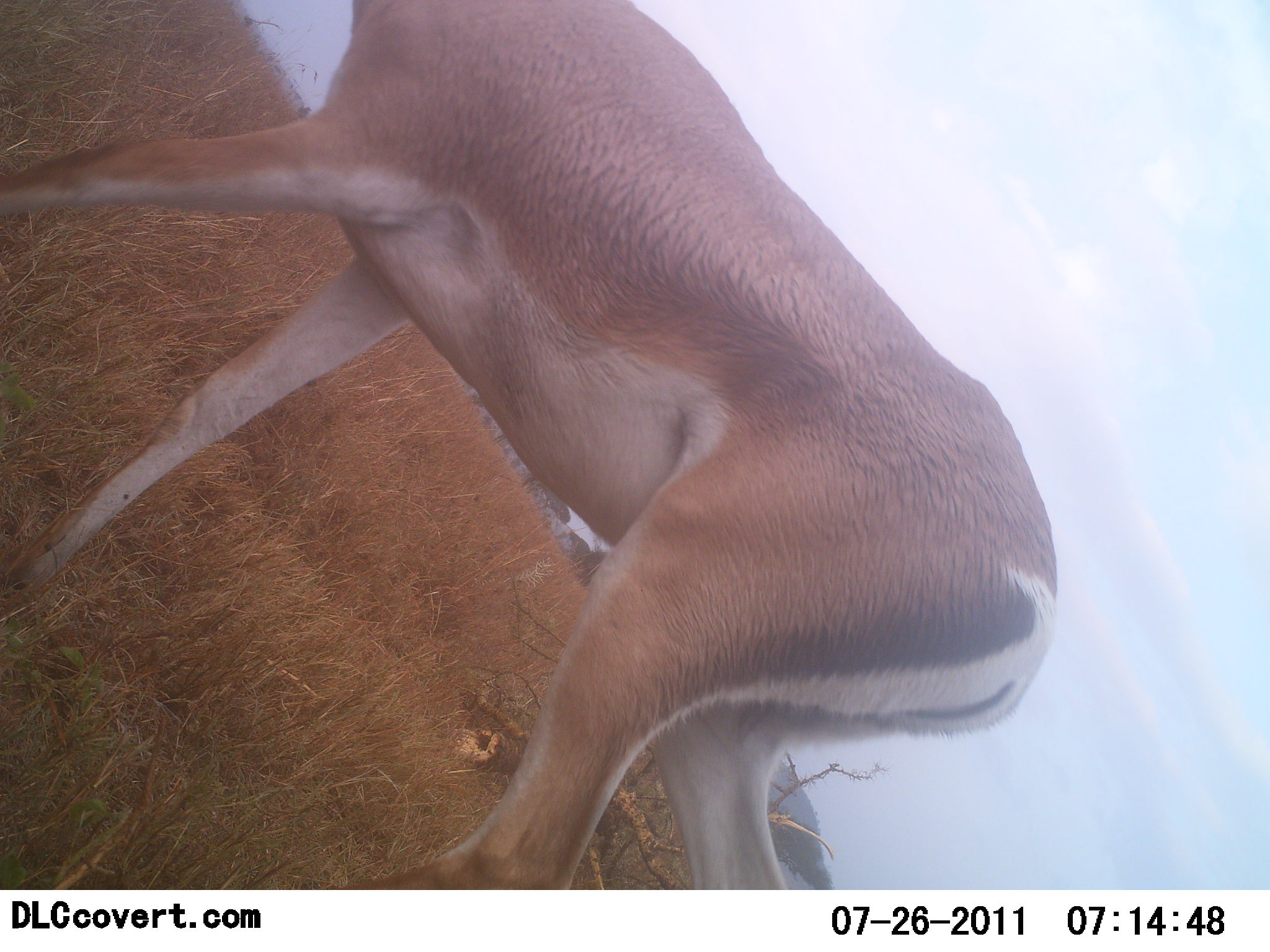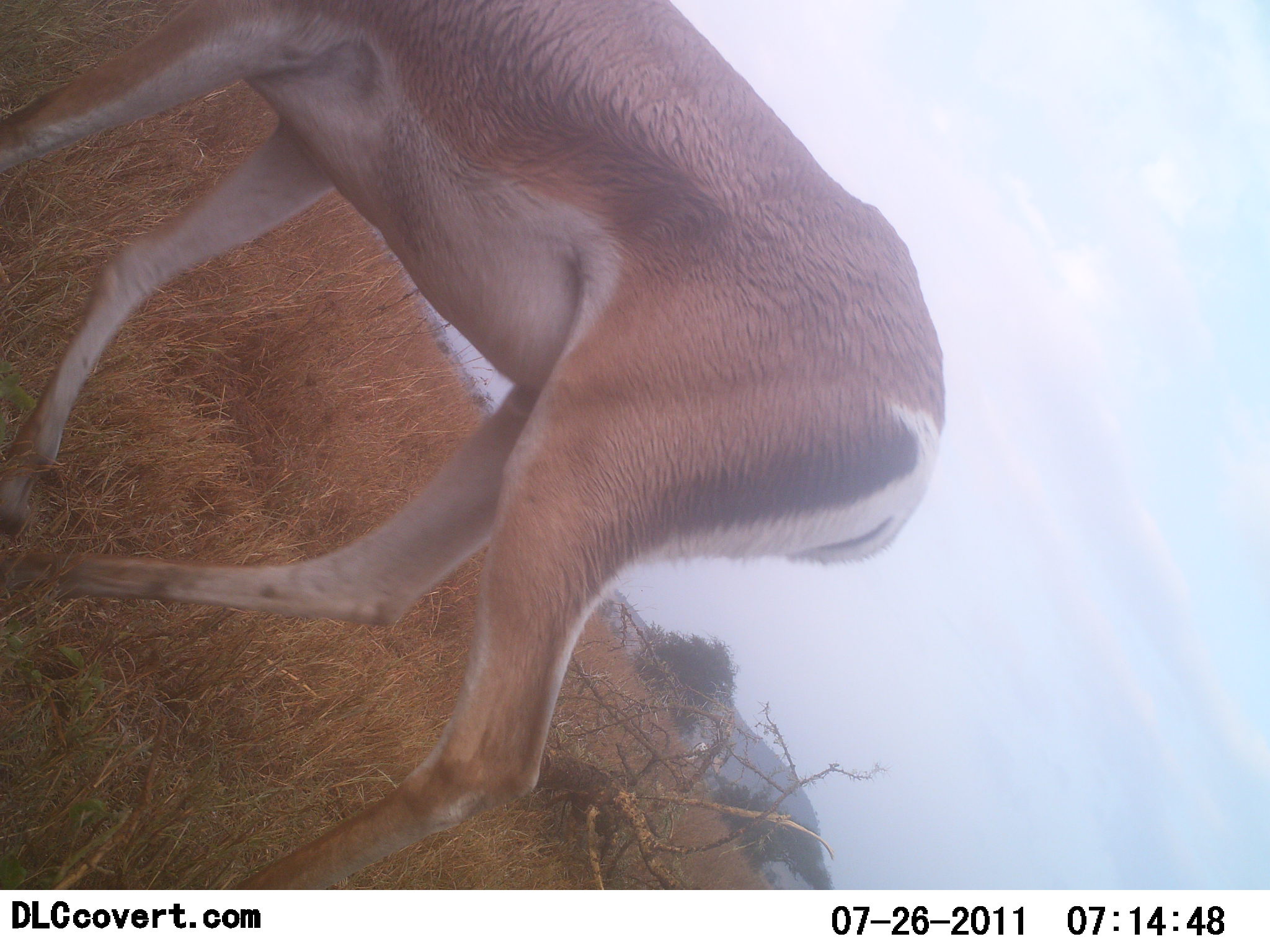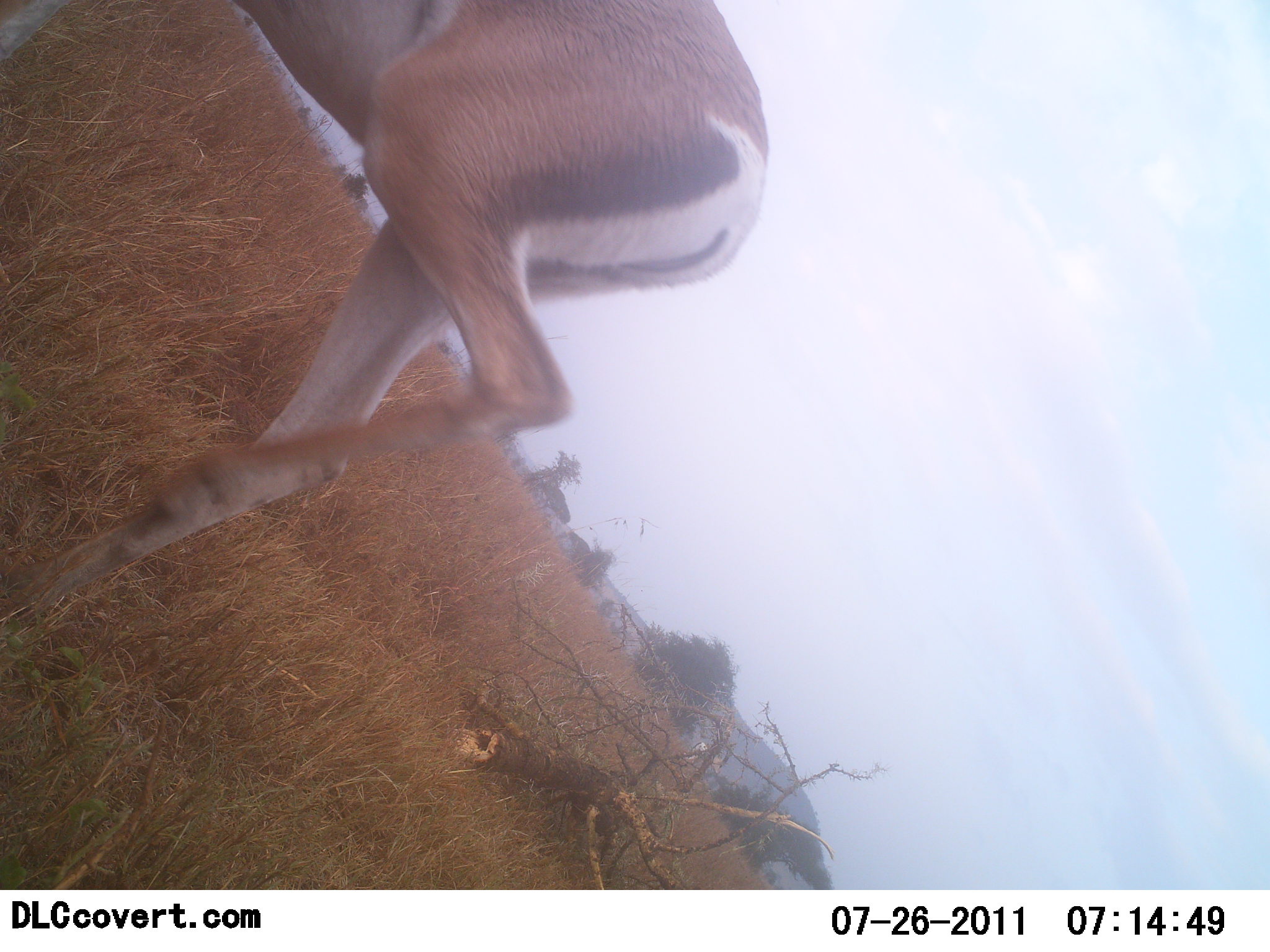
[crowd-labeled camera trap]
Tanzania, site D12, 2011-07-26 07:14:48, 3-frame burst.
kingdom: Animalia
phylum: Chordata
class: Mammalia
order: Artiodactyla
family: Bovidae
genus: Nanger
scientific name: Nanger granti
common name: grant's gazelle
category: gazellegrants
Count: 1.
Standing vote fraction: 31%.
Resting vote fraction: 0%.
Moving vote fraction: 62%.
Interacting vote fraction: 0%.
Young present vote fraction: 0%.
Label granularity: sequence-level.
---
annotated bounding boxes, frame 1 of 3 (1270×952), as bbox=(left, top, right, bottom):
animal: bbox=(0, 0, 1070, 891)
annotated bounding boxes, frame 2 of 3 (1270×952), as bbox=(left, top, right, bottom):
animal: bbox=(1, 0, 952, 889)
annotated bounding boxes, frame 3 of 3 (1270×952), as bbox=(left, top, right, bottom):
animal: bbox=(0, 1, 776, 667)